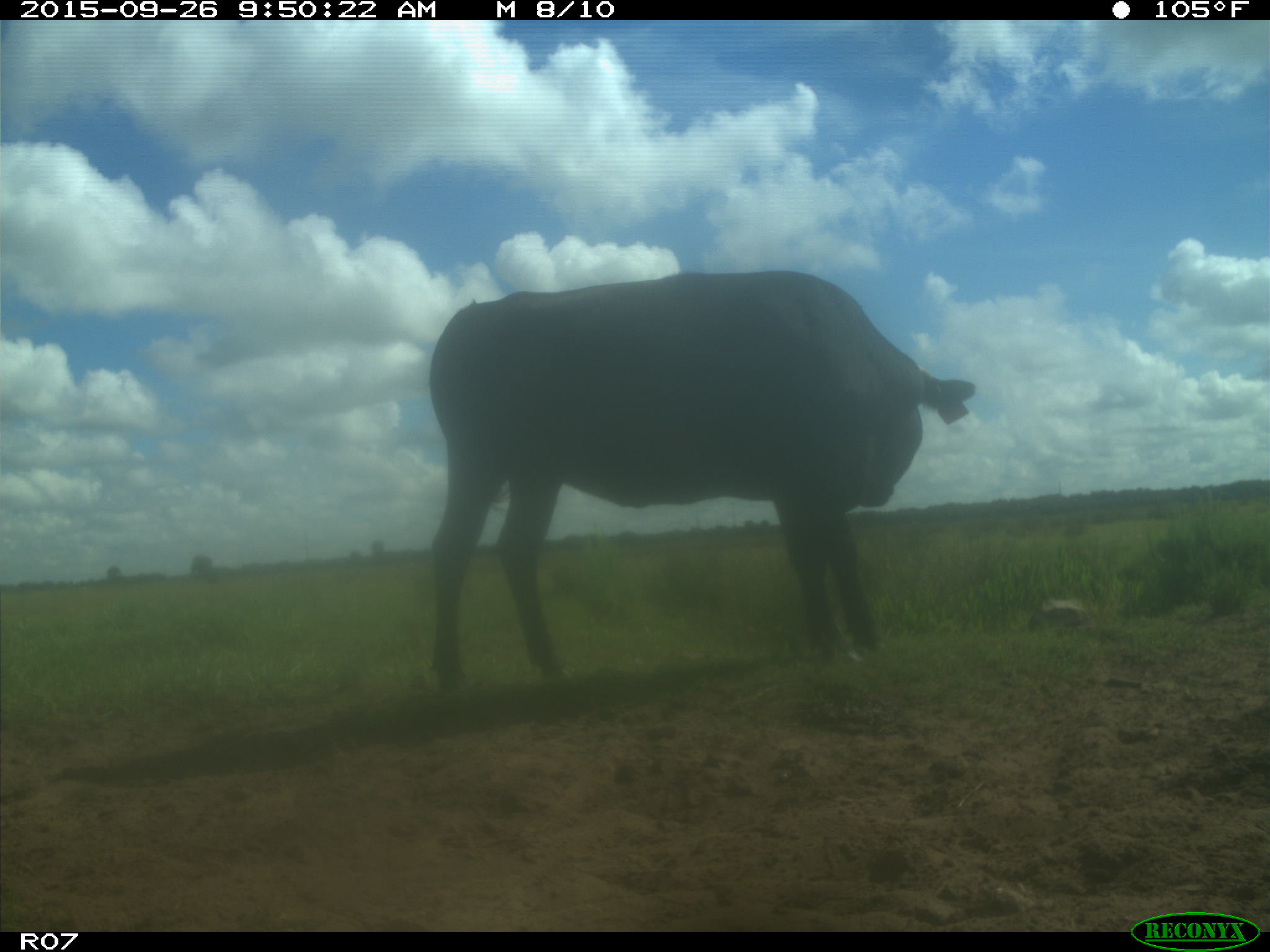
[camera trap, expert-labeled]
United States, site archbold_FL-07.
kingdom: Animalia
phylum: Chordata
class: Mammalia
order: Artiodactyla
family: Bovidae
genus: Bos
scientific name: Bos taurus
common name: domestic cow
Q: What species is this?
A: Bos taurus (domestic cow).